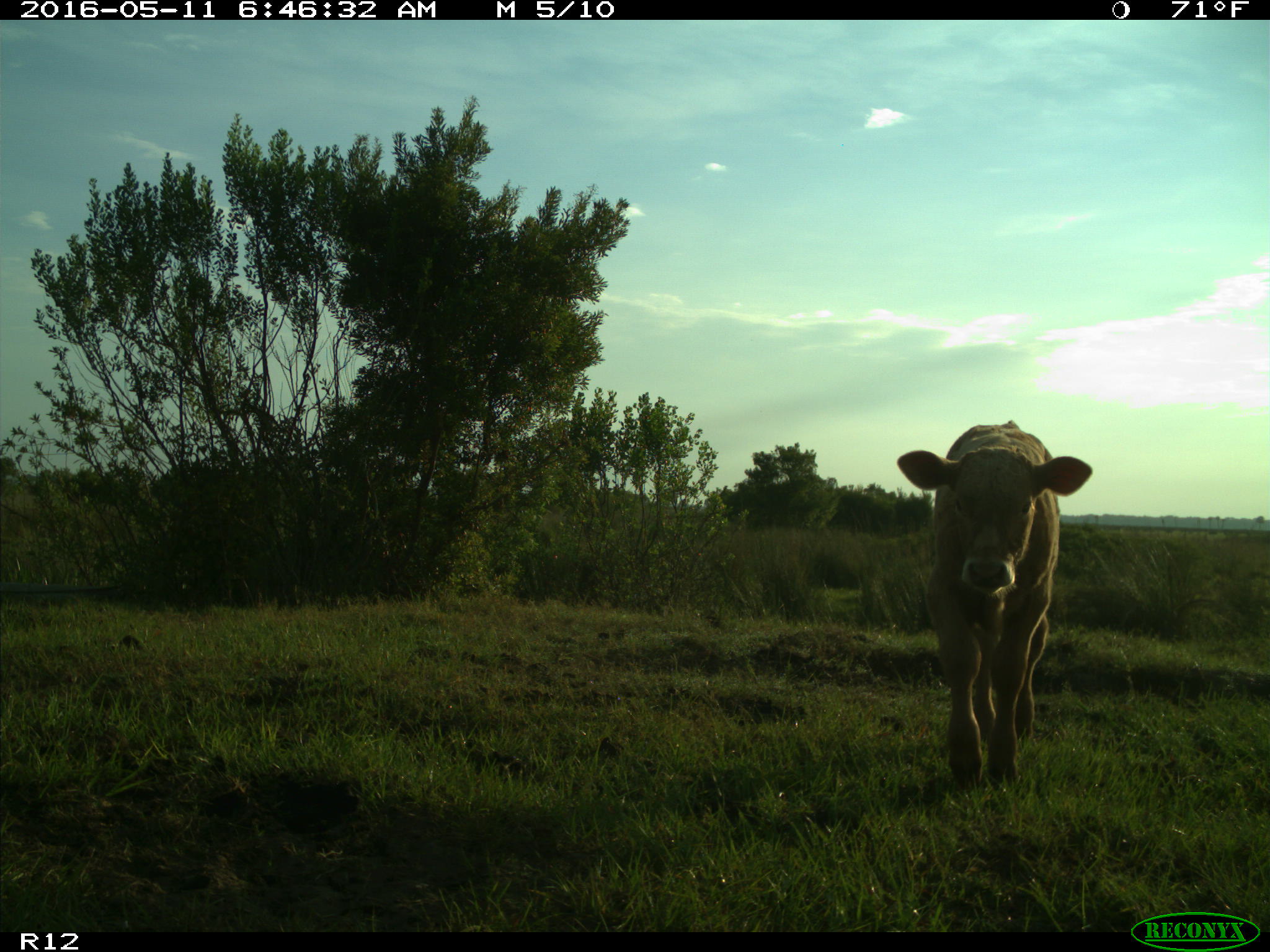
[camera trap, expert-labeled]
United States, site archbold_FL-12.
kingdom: Animalia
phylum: Chordata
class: Mammalia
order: Artiodactyla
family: Bovidae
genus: Bos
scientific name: Bos taurus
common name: domestic cow